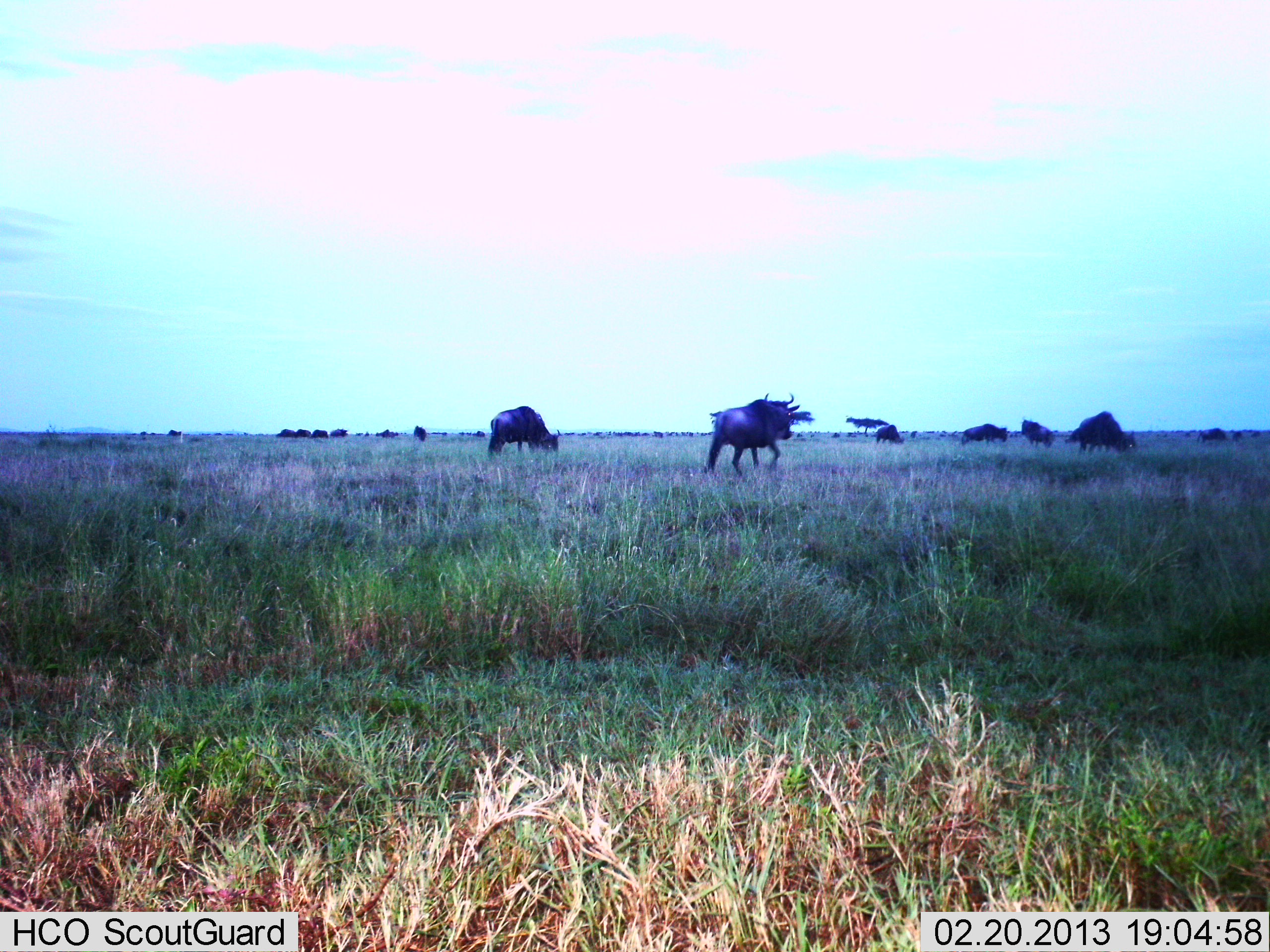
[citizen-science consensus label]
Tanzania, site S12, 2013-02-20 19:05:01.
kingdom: Animalia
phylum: Chordata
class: Mammalia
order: Artiodactyla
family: Bovidae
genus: Connochaetes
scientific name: Connochaetes taurinus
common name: blue wildebeest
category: wildebeest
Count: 11-50.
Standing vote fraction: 50%.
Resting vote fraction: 5%.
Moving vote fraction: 68%.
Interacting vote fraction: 0%.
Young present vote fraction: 0%.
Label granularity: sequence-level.